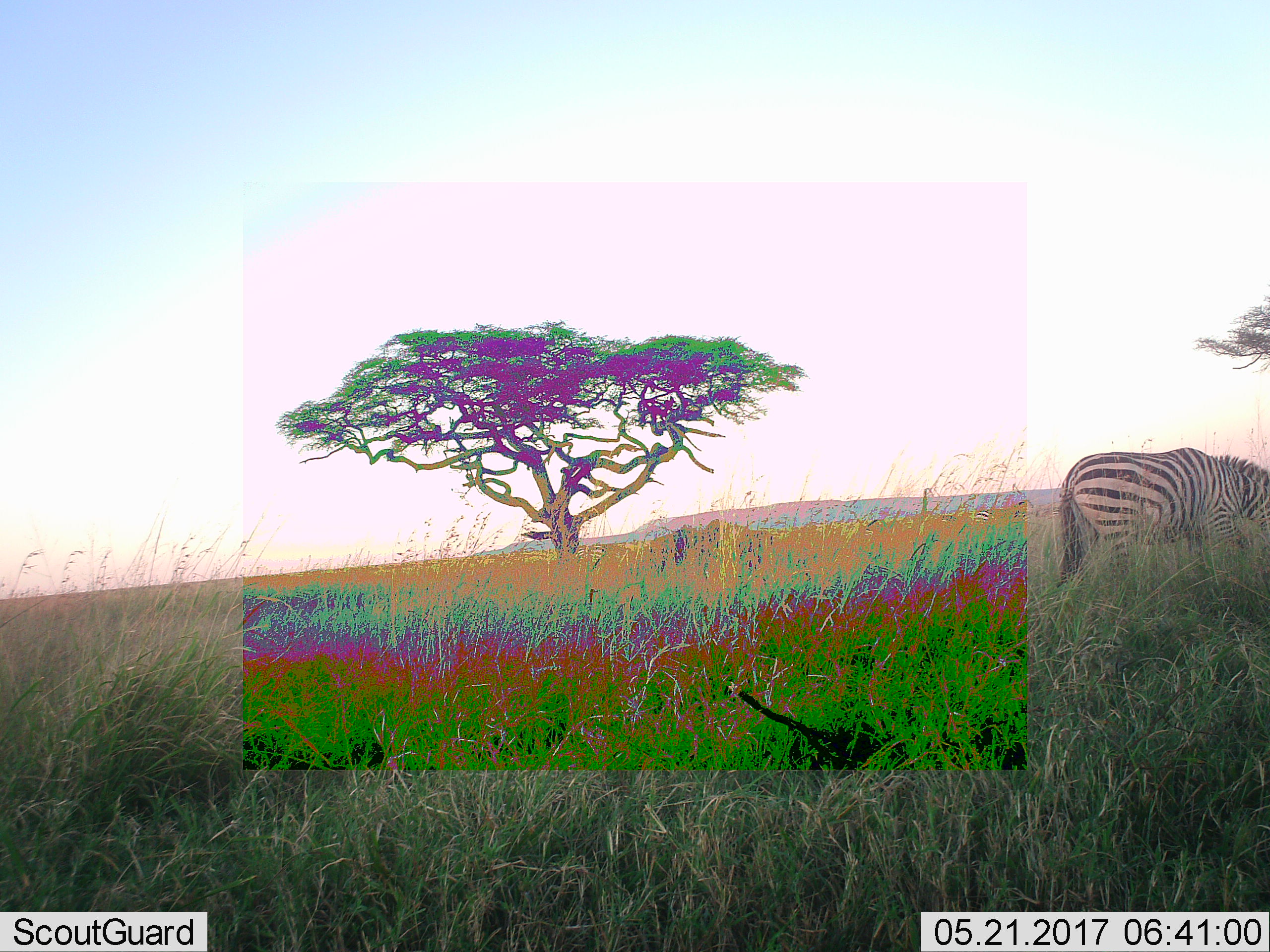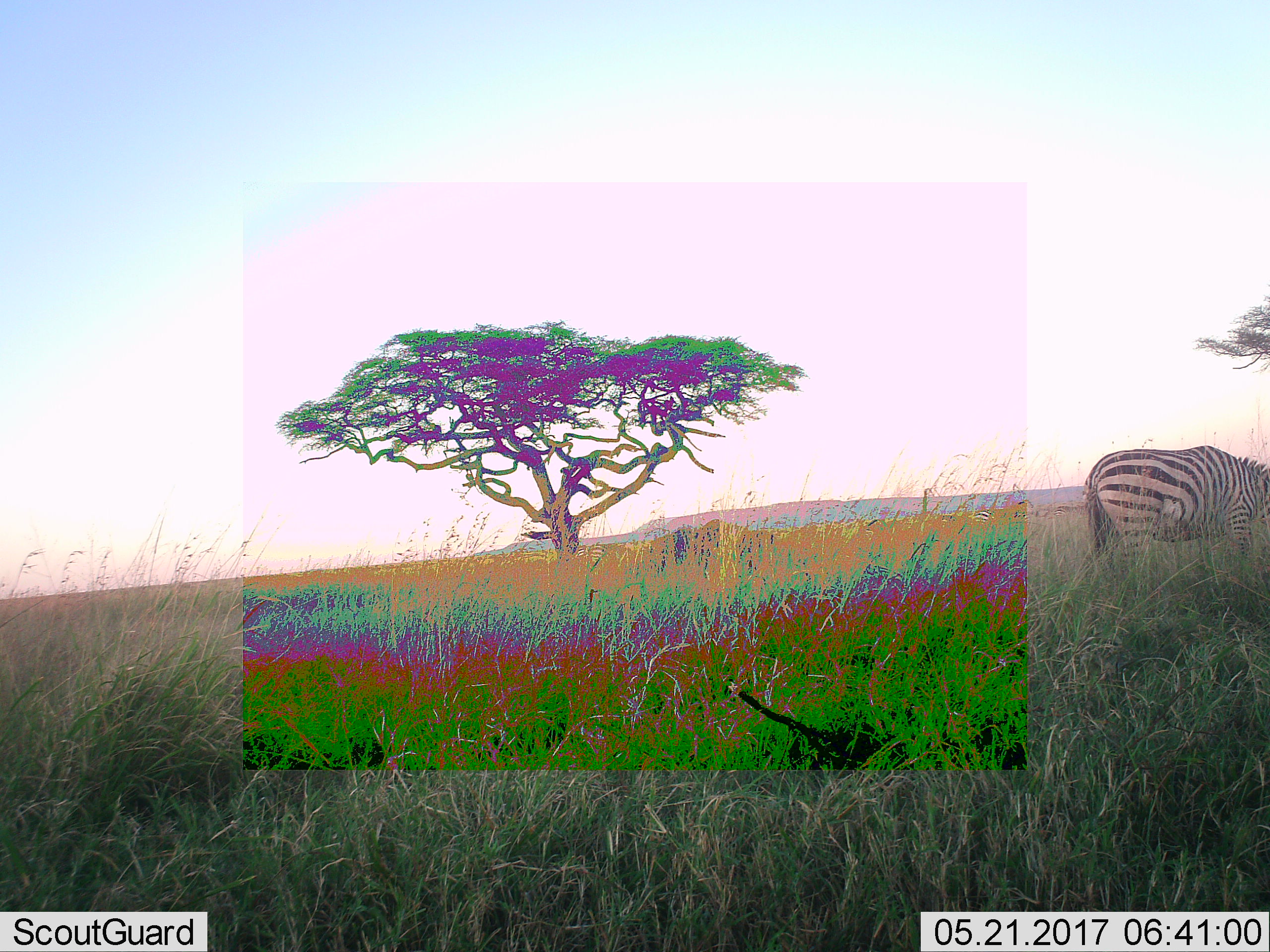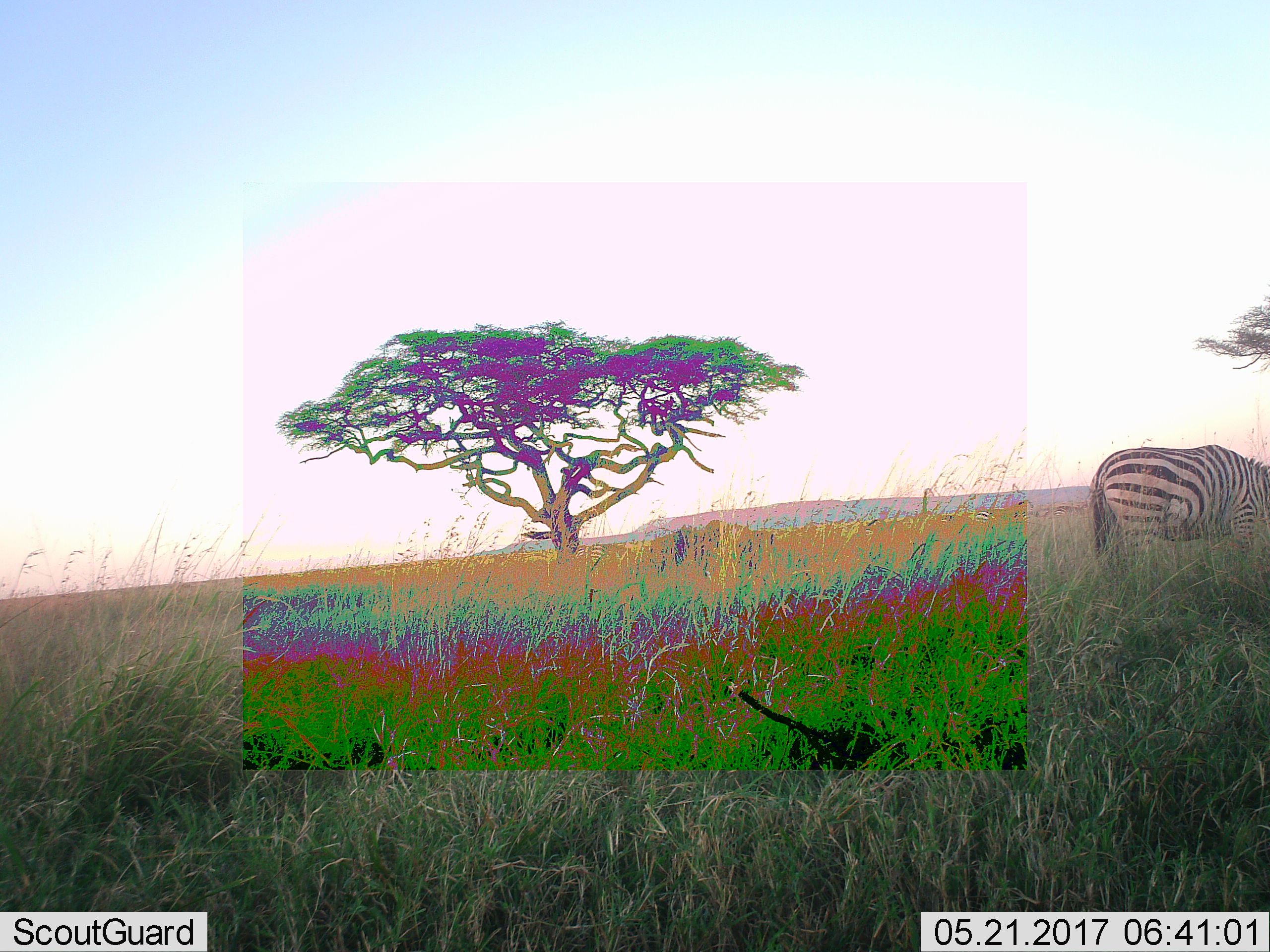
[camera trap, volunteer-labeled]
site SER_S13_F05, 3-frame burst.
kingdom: Animalia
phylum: Chordata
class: Mammalia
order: Perissodactyla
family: Equidae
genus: Equus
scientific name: Equus quagga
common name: plains zebra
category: zebraplains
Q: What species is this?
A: Zebraplains (plains zebra) (Equus quagga).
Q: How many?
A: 1.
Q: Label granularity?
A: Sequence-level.